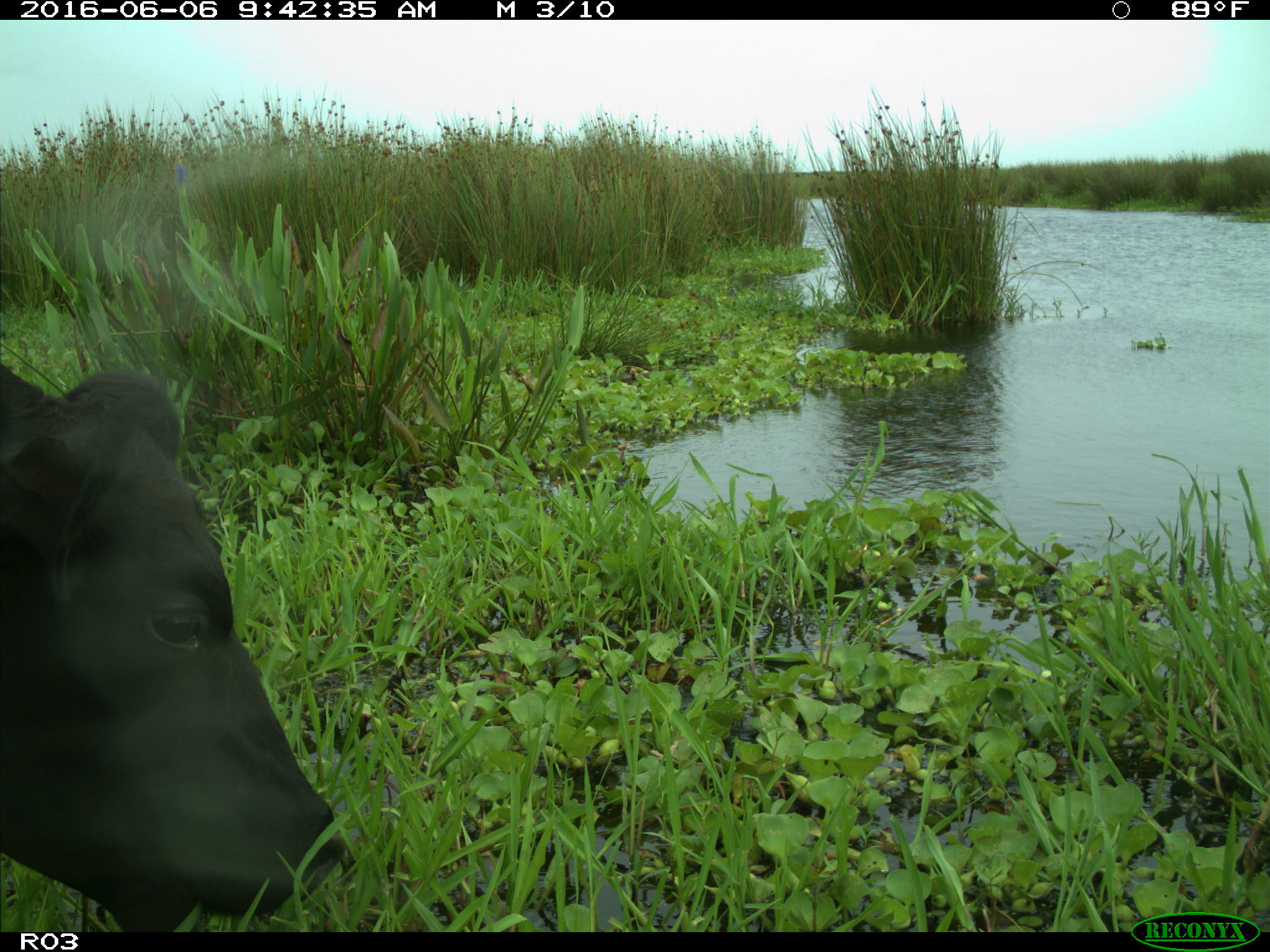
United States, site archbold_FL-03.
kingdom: Animalia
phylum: Chordata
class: Mammalia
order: Artiodactyla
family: Bovidae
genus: Bos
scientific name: Bos taurus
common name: domestic cow